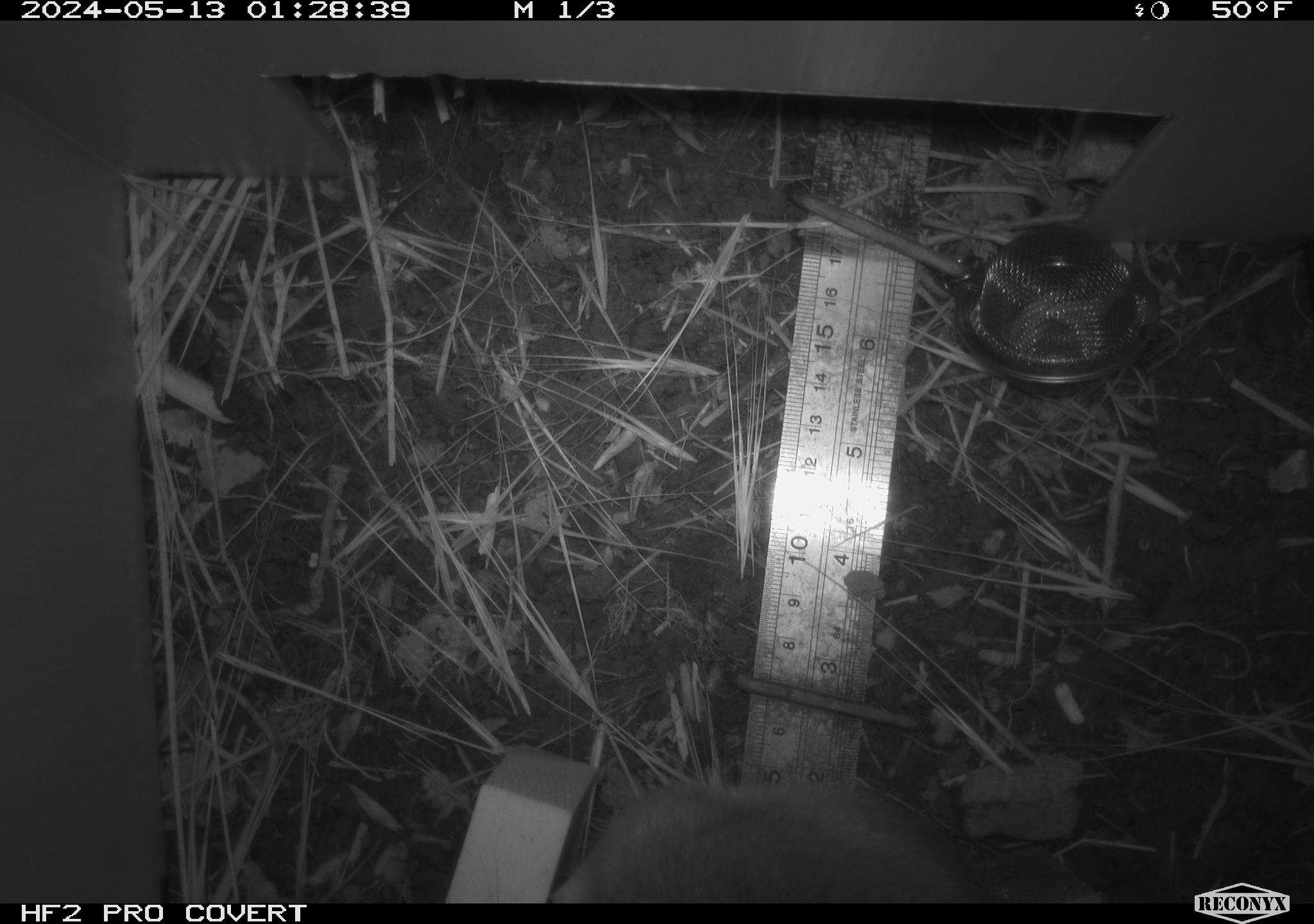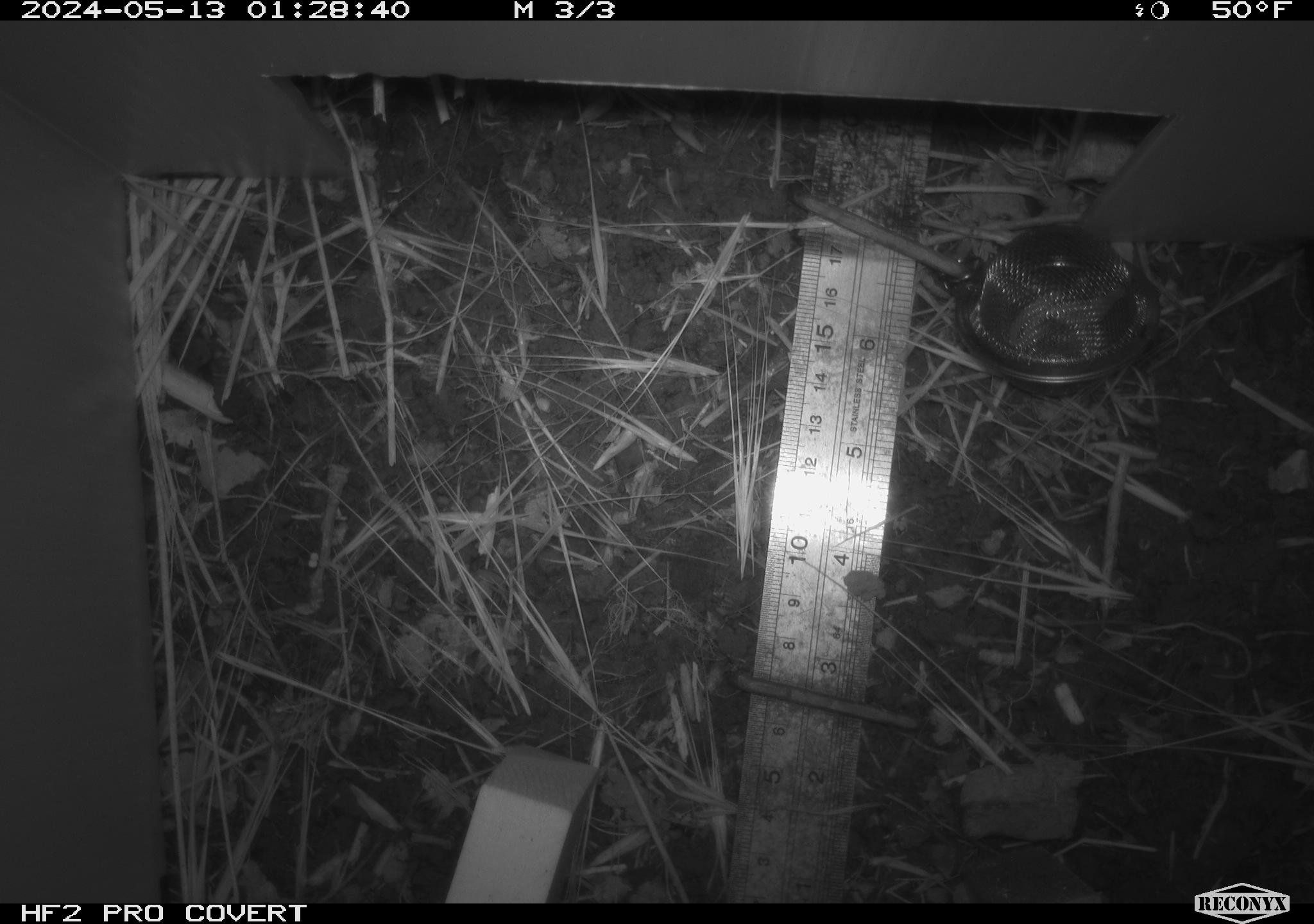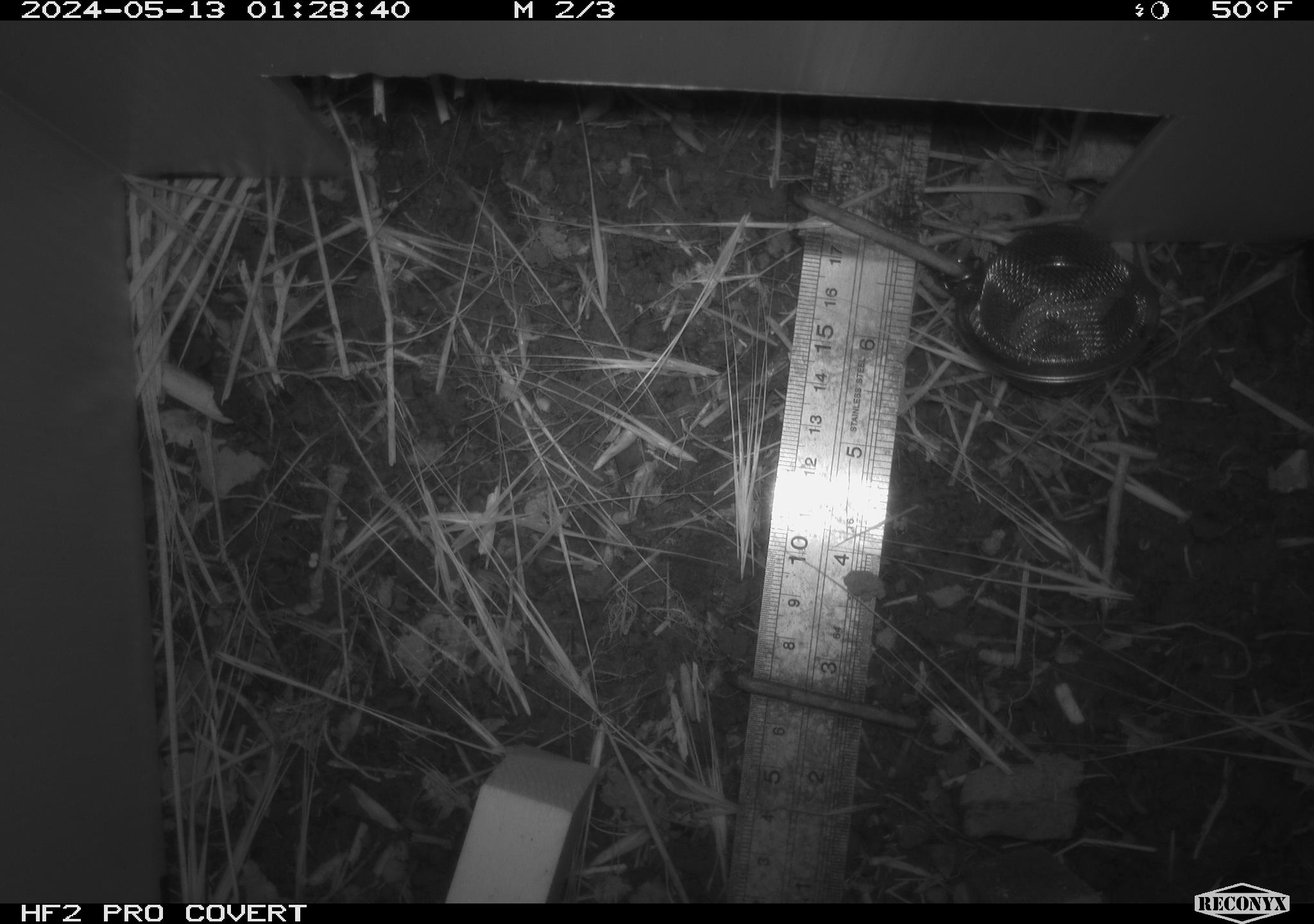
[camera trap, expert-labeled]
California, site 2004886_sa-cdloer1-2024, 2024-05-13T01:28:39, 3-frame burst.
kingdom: Animalia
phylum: Chordata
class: Mammalia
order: Rodentia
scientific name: Rodentia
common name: woodrat or rat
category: woodrat or rat species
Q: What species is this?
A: Woodrat or rat species (woodrat or rat) (Rodentia).